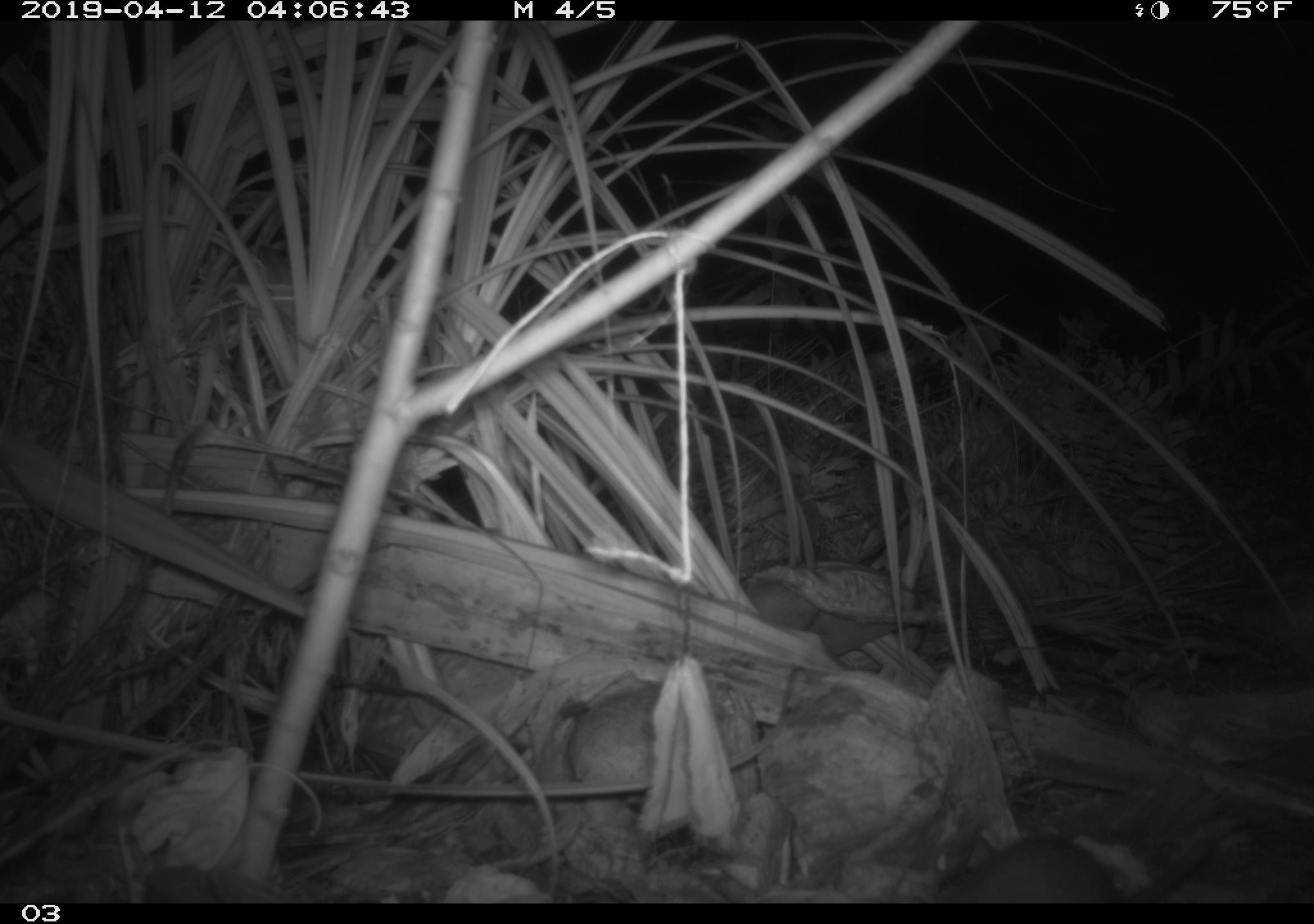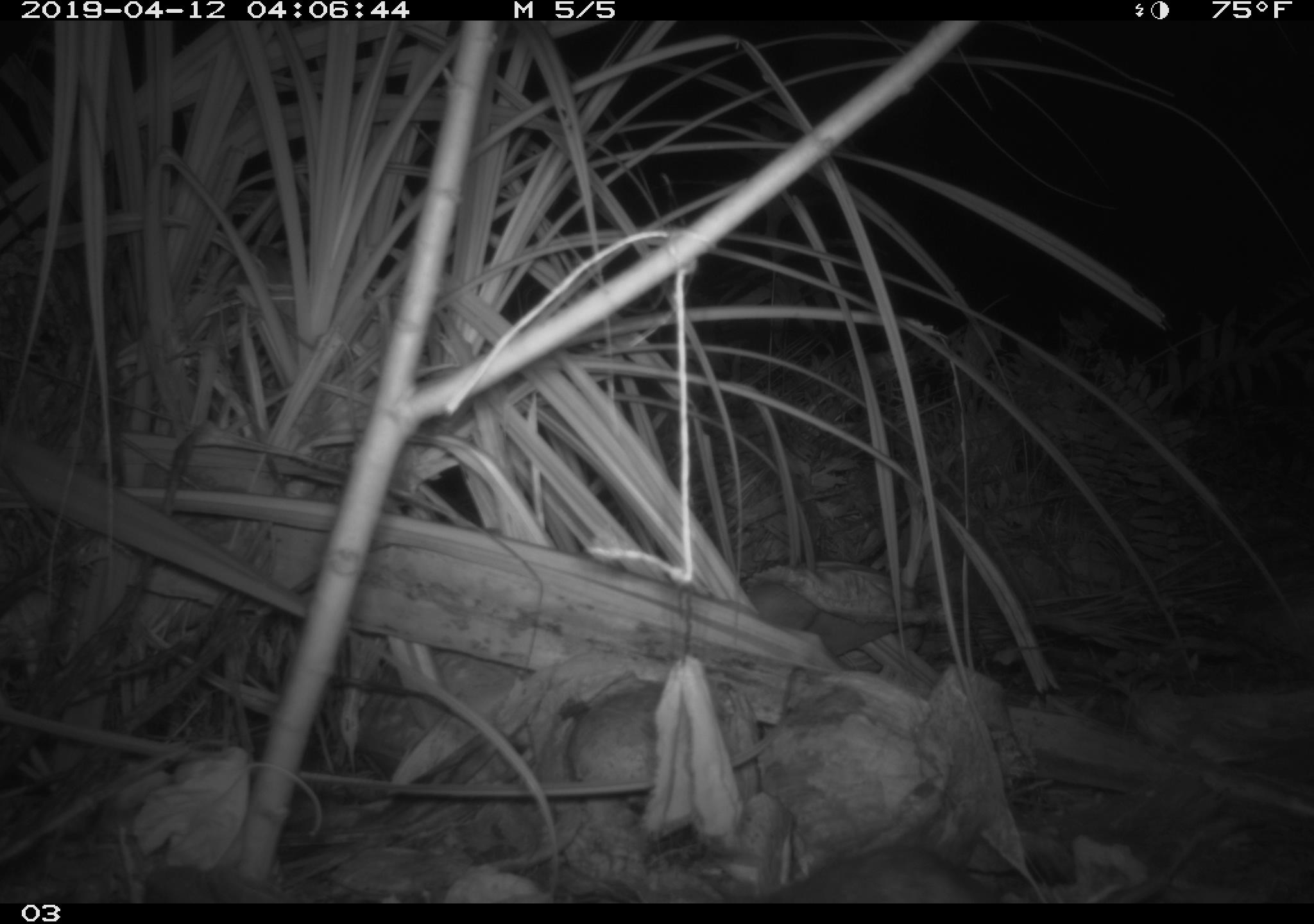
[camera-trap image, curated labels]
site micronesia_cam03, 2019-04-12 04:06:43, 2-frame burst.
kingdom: Animalia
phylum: Chordata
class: Mammalia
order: Rodentia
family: Muridae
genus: Rattus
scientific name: Rattus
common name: rat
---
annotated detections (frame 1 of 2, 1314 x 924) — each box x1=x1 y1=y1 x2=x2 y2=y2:
rat: x1=932 y1=835 x2=1120 y2=902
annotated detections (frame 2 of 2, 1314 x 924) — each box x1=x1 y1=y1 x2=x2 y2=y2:
rat: x1=733 y1=846 x2=1001 y2=901